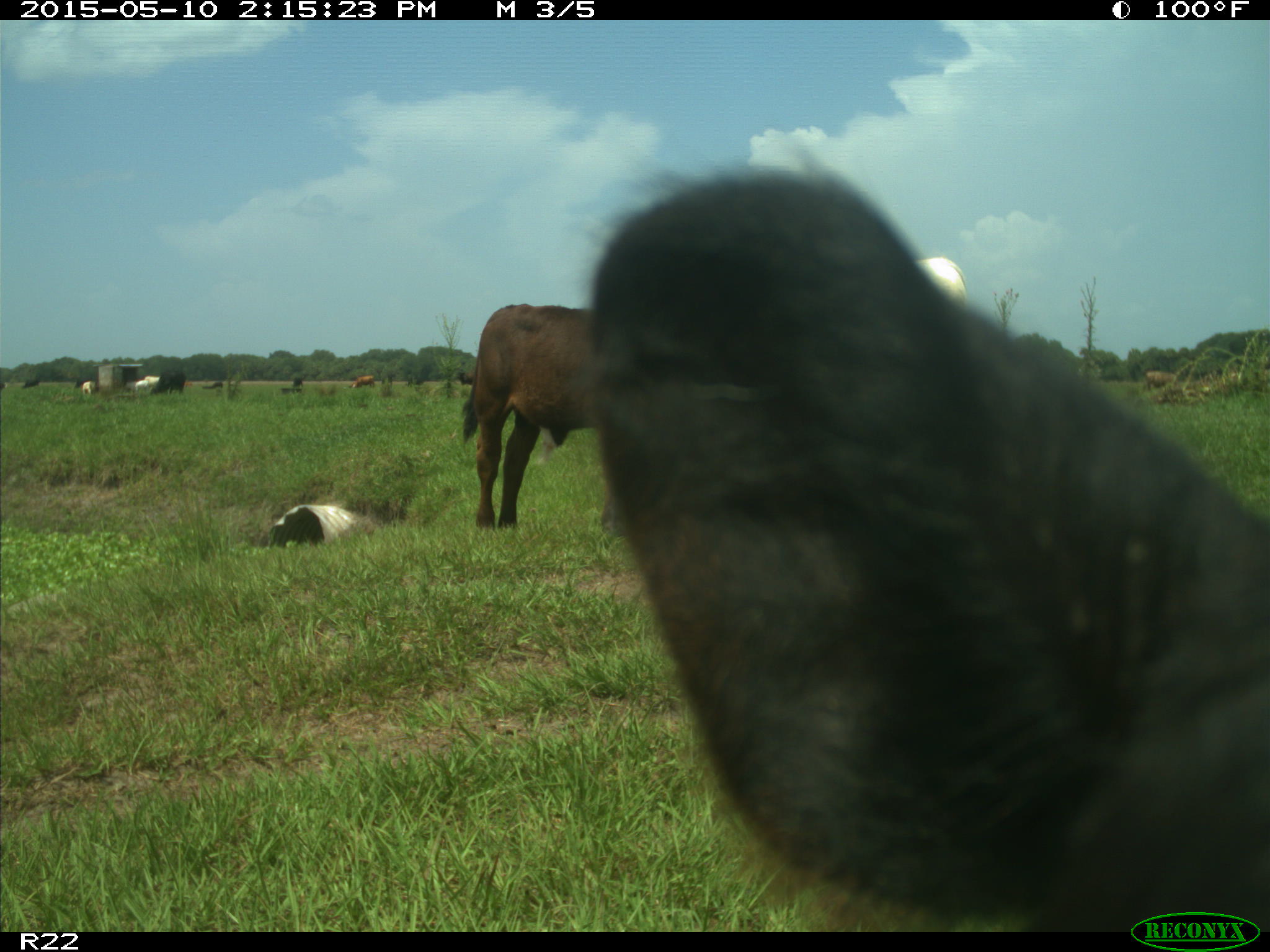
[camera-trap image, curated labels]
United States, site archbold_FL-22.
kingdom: Animalia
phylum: Chordata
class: Mammalia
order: Artiodactyla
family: Bovidae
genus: Bos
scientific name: Bos taurus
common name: domestic cow